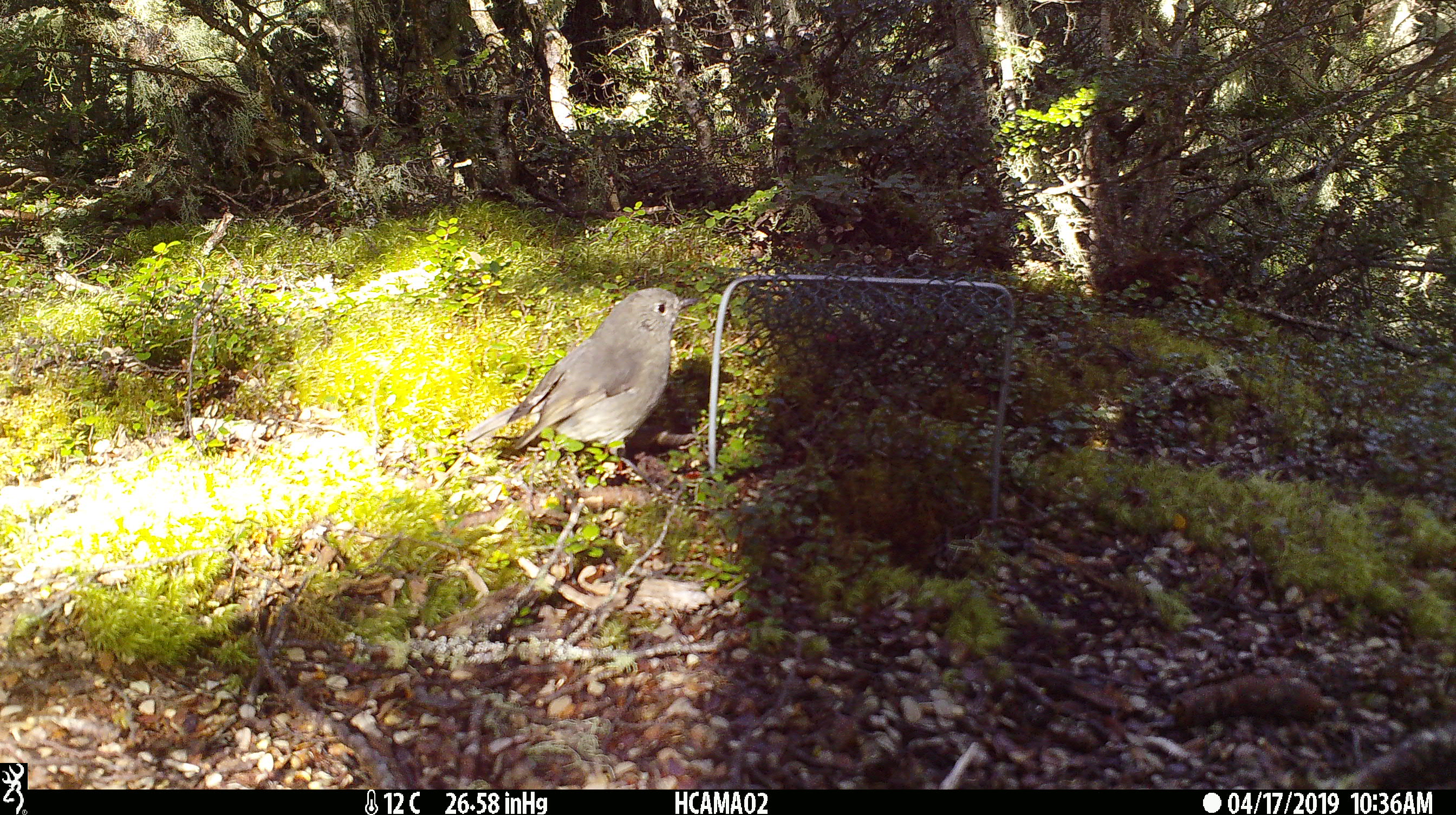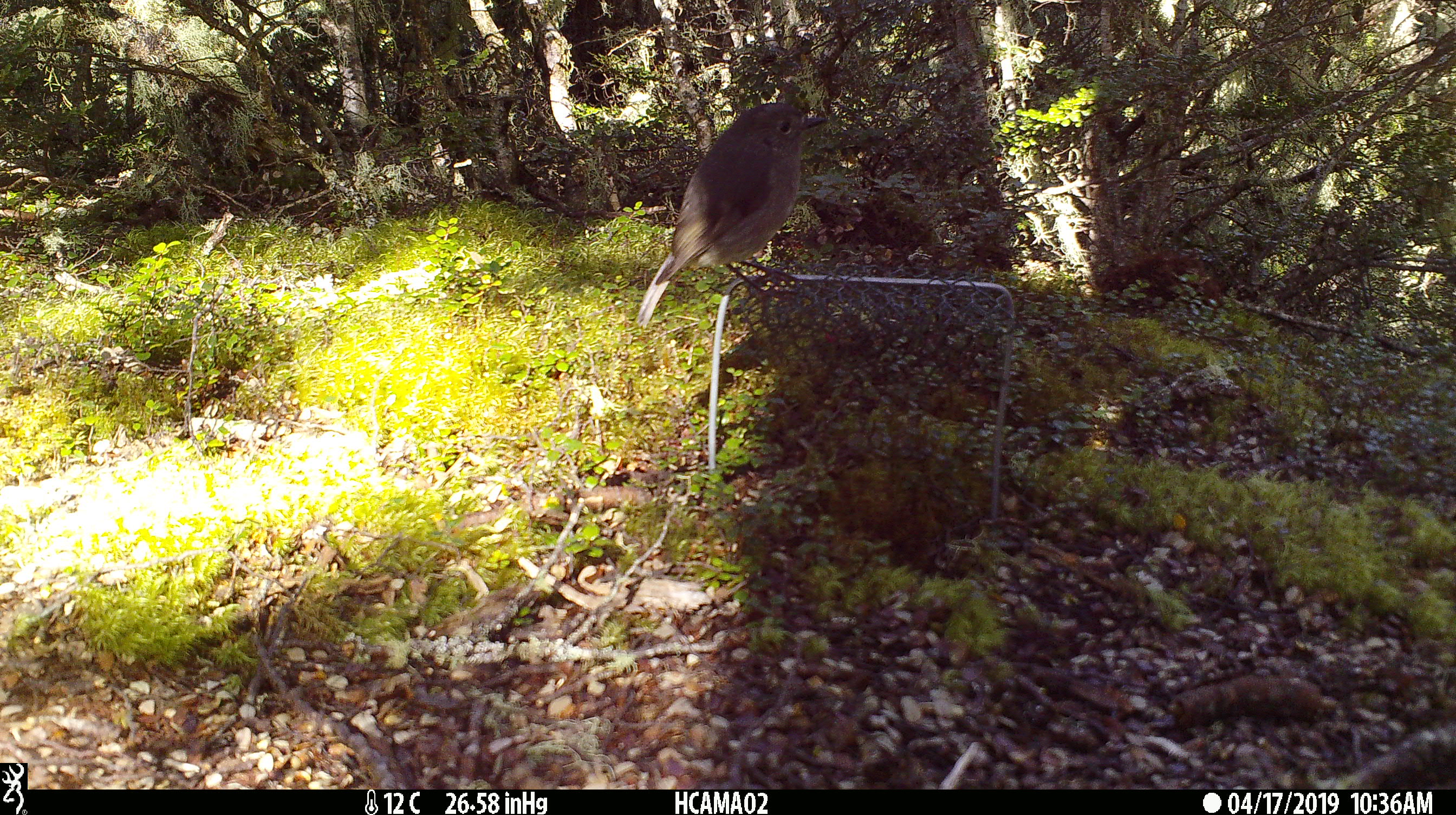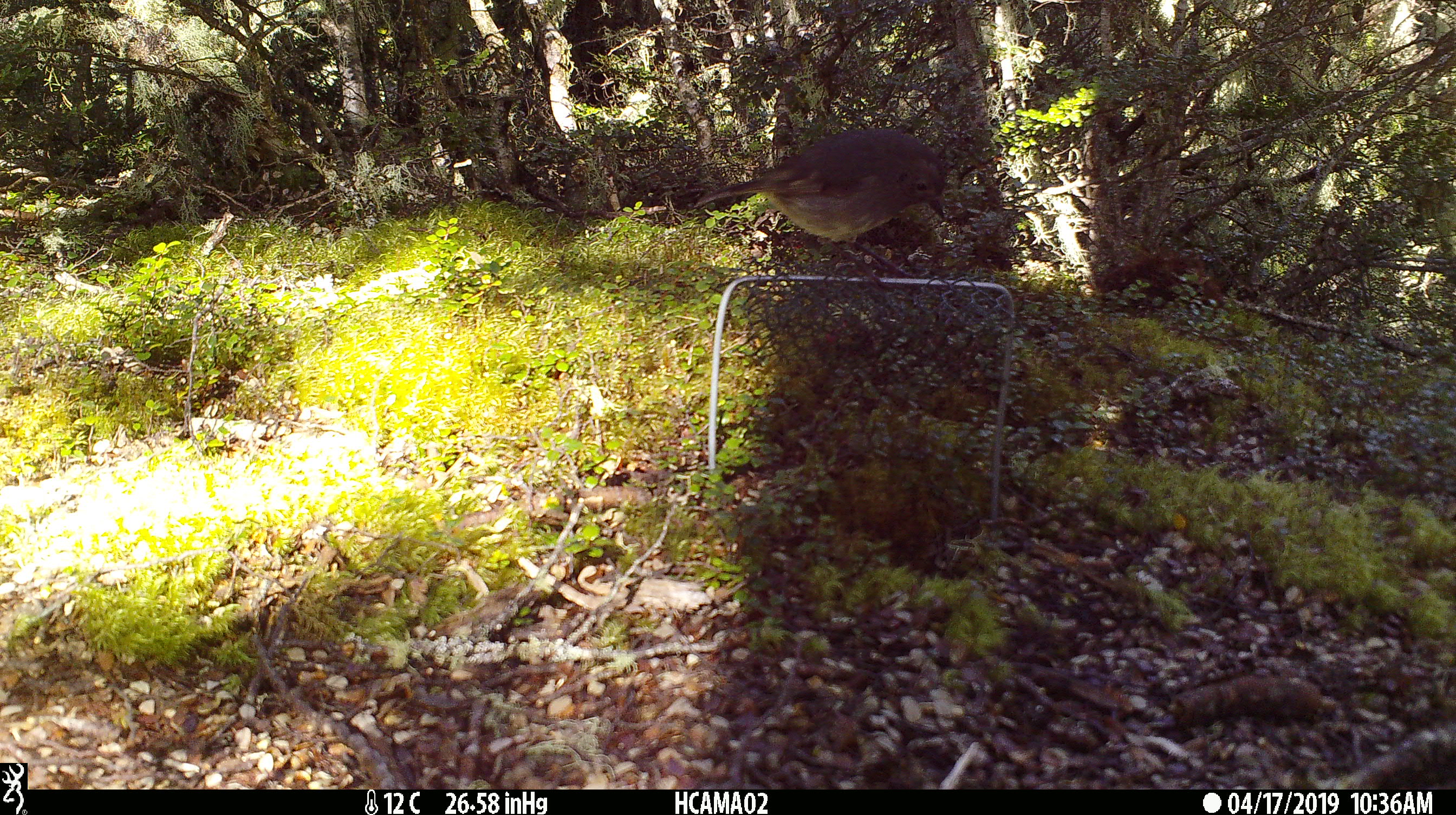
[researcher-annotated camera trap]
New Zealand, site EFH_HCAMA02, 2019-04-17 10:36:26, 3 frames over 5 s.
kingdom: Animalia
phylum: Chordata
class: Aves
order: Passeriformes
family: Petroicidae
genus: Petroica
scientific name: Petroica australis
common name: new zealand robin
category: robin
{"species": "robin (new zealand robin) (Petroica australis)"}